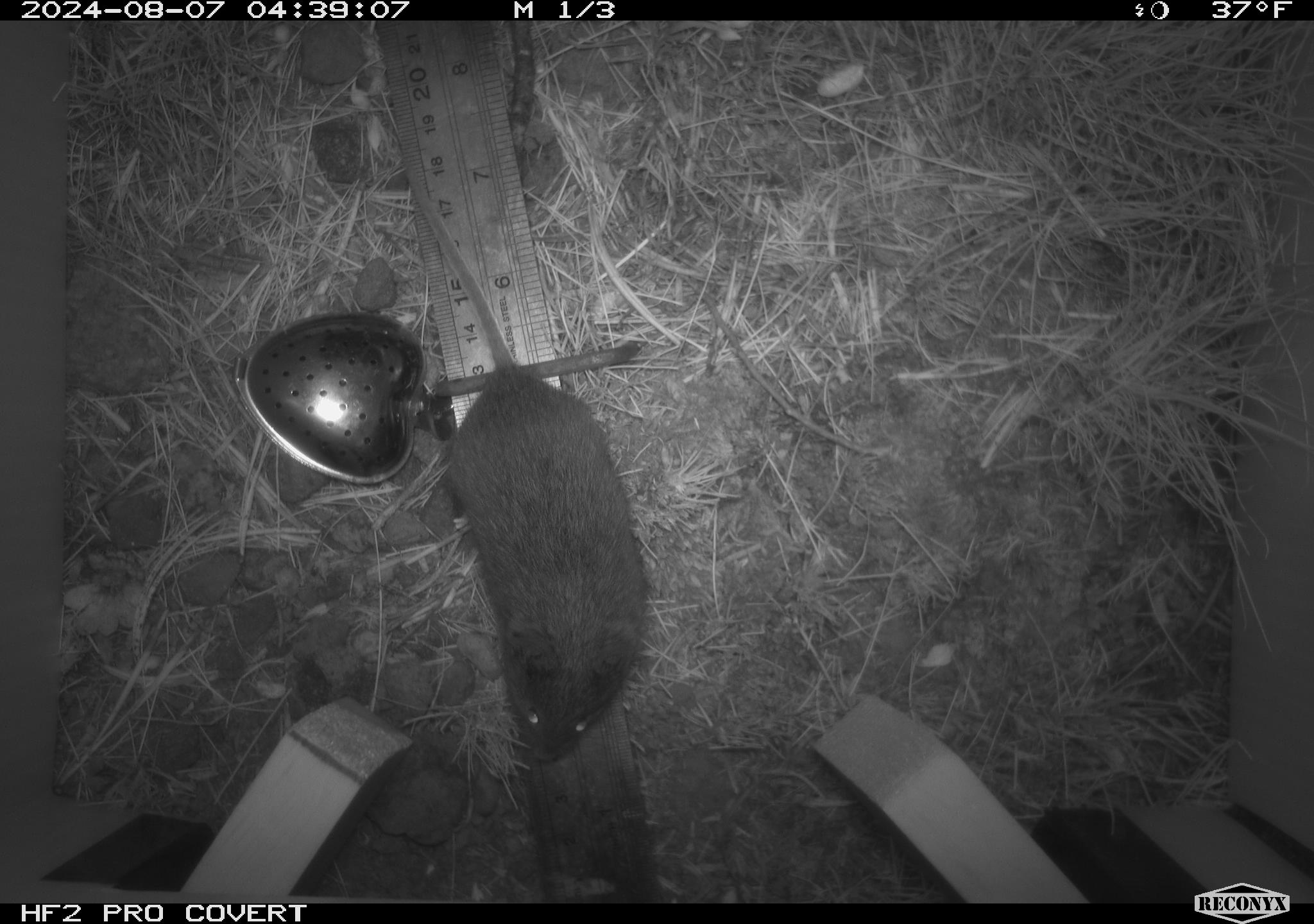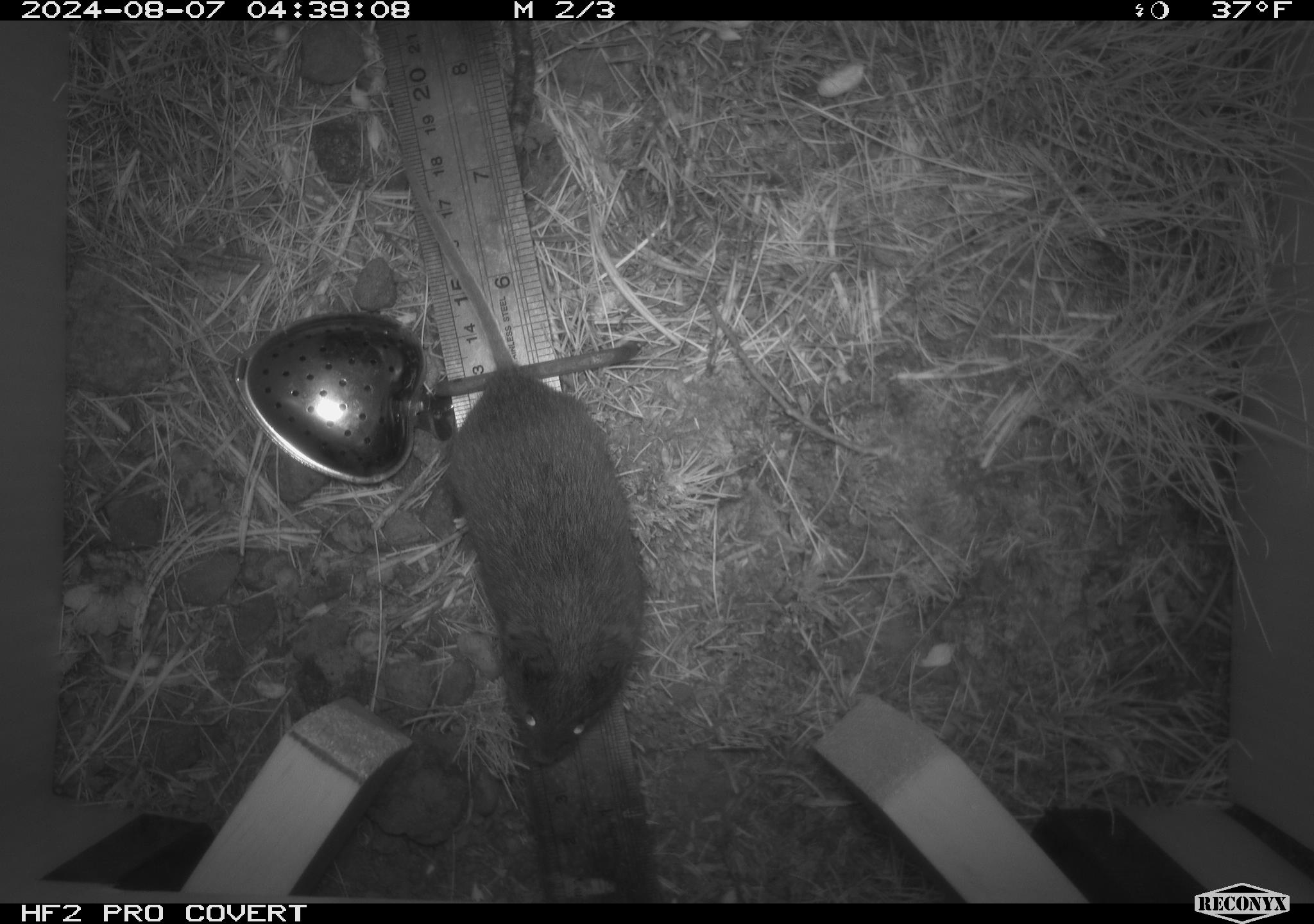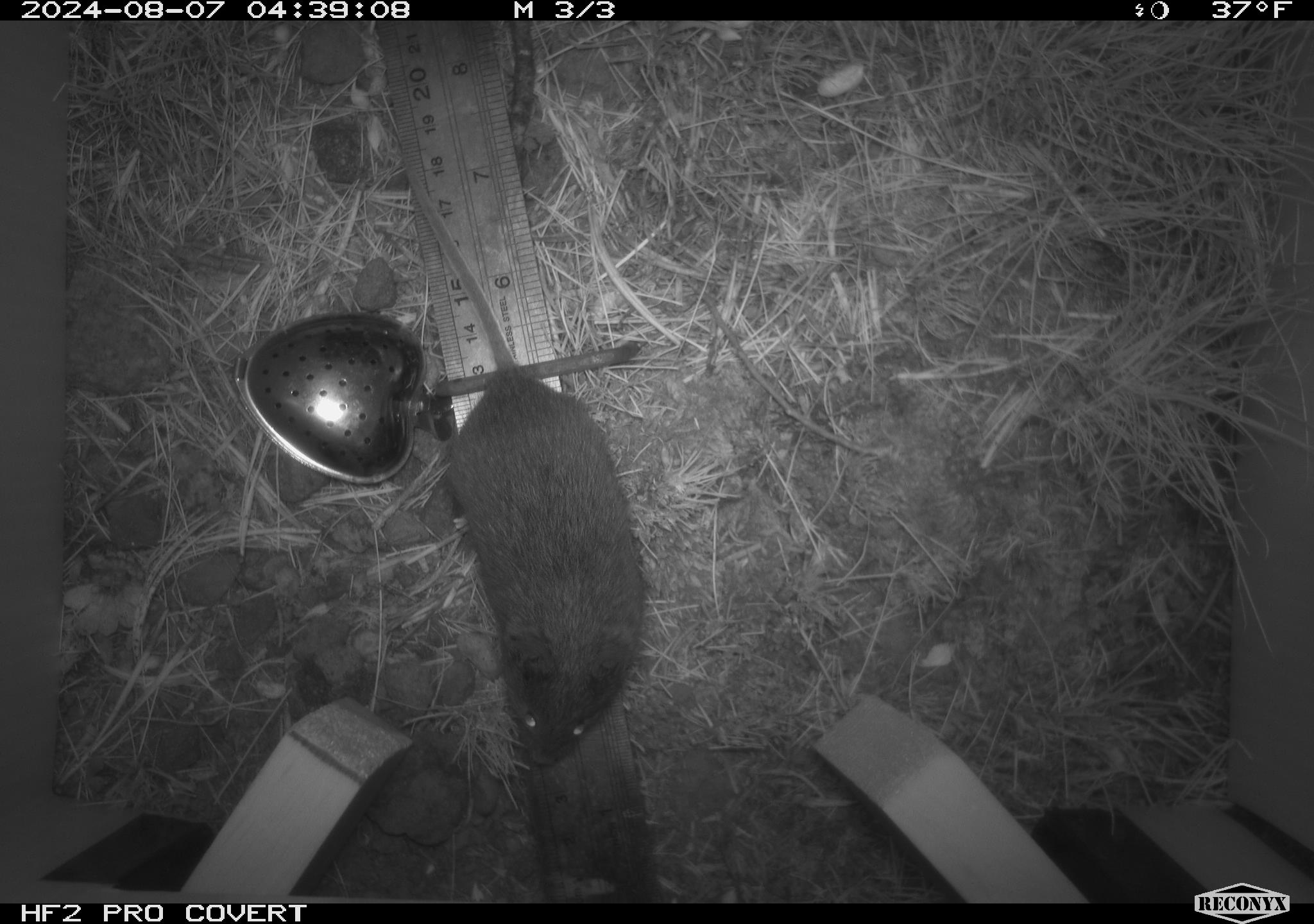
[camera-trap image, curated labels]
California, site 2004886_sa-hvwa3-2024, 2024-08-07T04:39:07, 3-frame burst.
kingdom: Animalia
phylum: Chordata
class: Mammalia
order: Rodentia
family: Cricetidae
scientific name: Arvicolinae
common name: voles, lemmings, and muskrats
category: arvicolinae subfamily